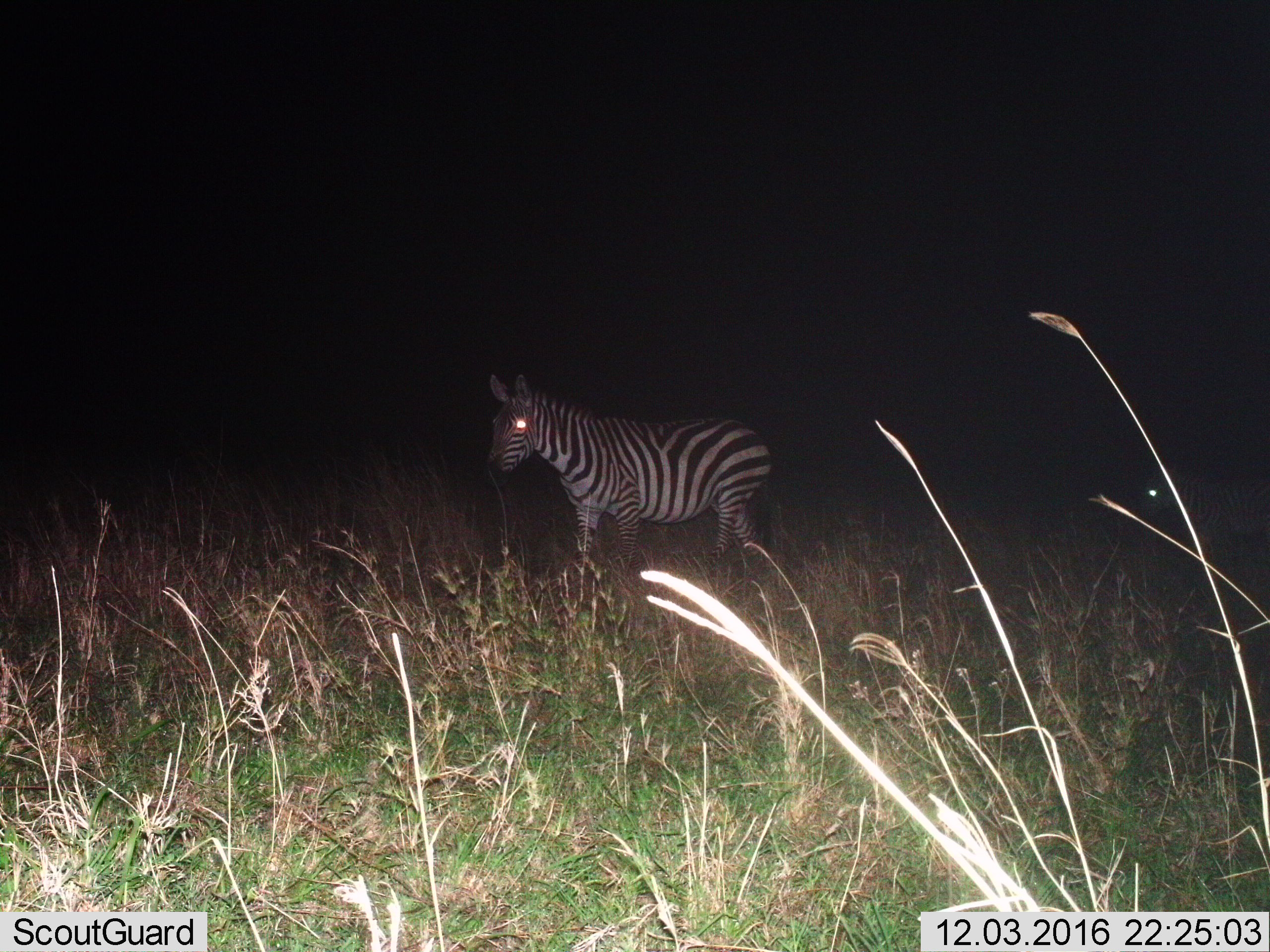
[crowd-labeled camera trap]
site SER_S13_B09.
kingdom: Animalia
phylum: Chordata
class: Mammalia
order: Perissodactyla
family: Equidae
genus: Equus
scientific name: Equus quagga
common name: plains zebra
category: zebraplains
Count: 1.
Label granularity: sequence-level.